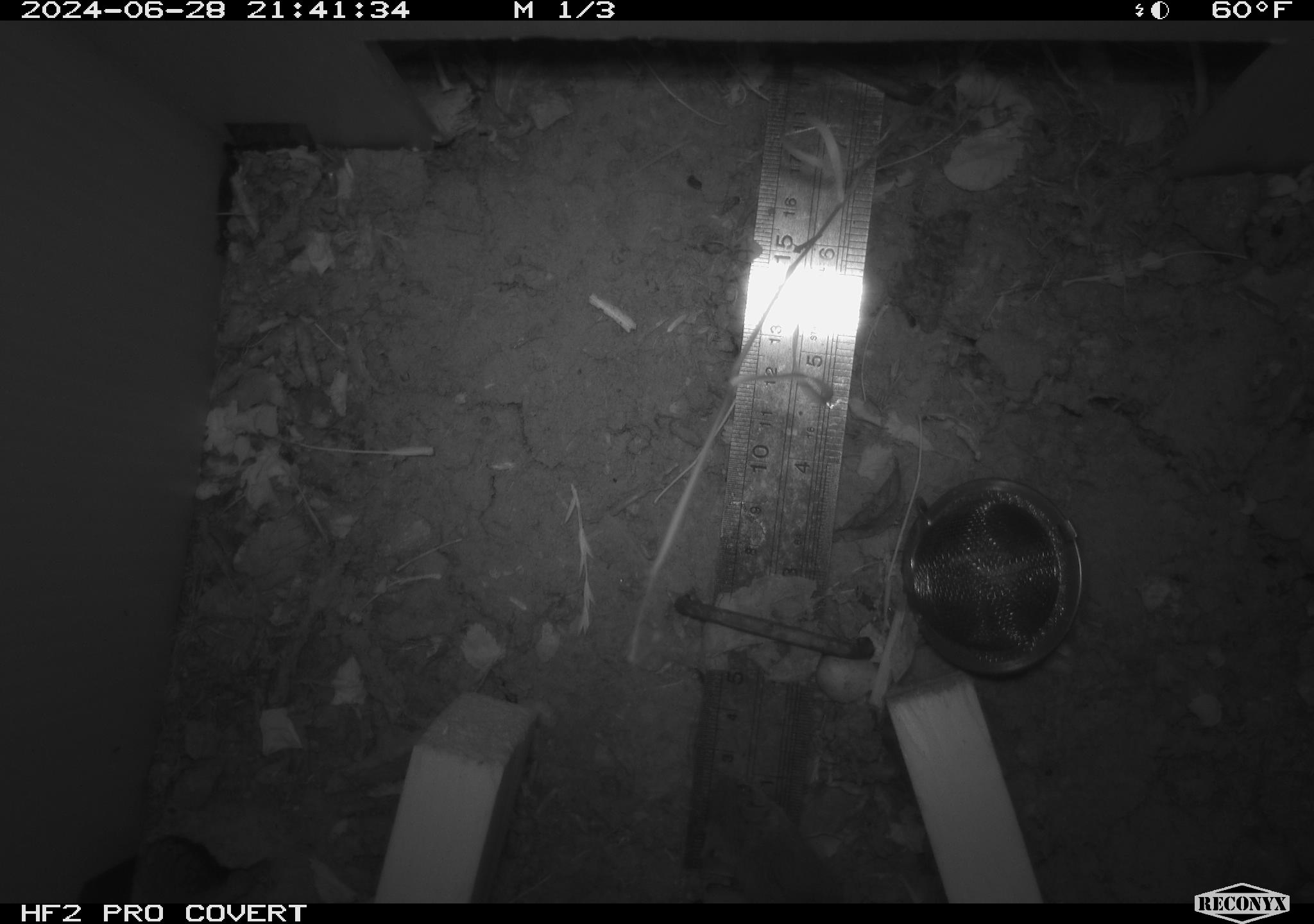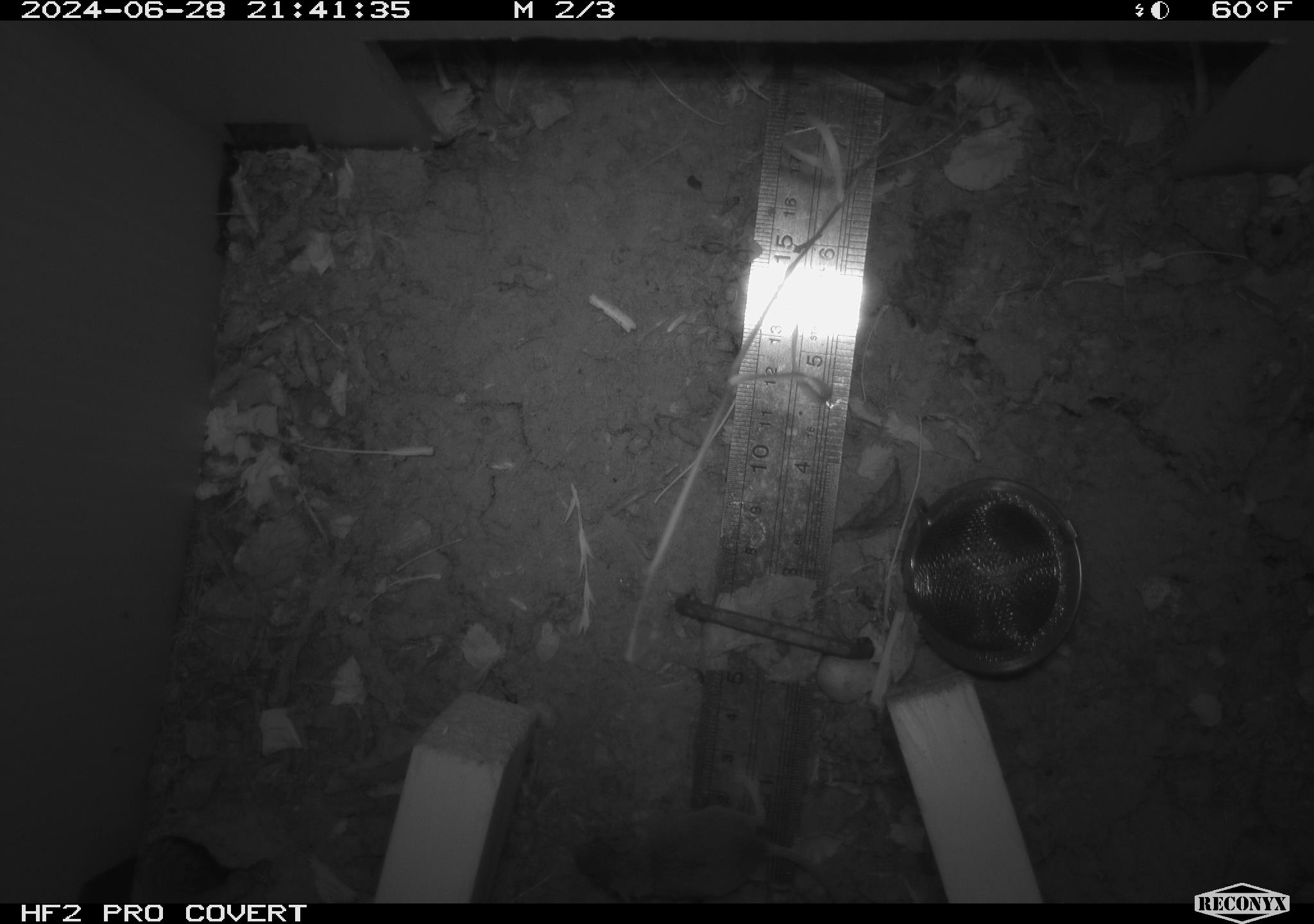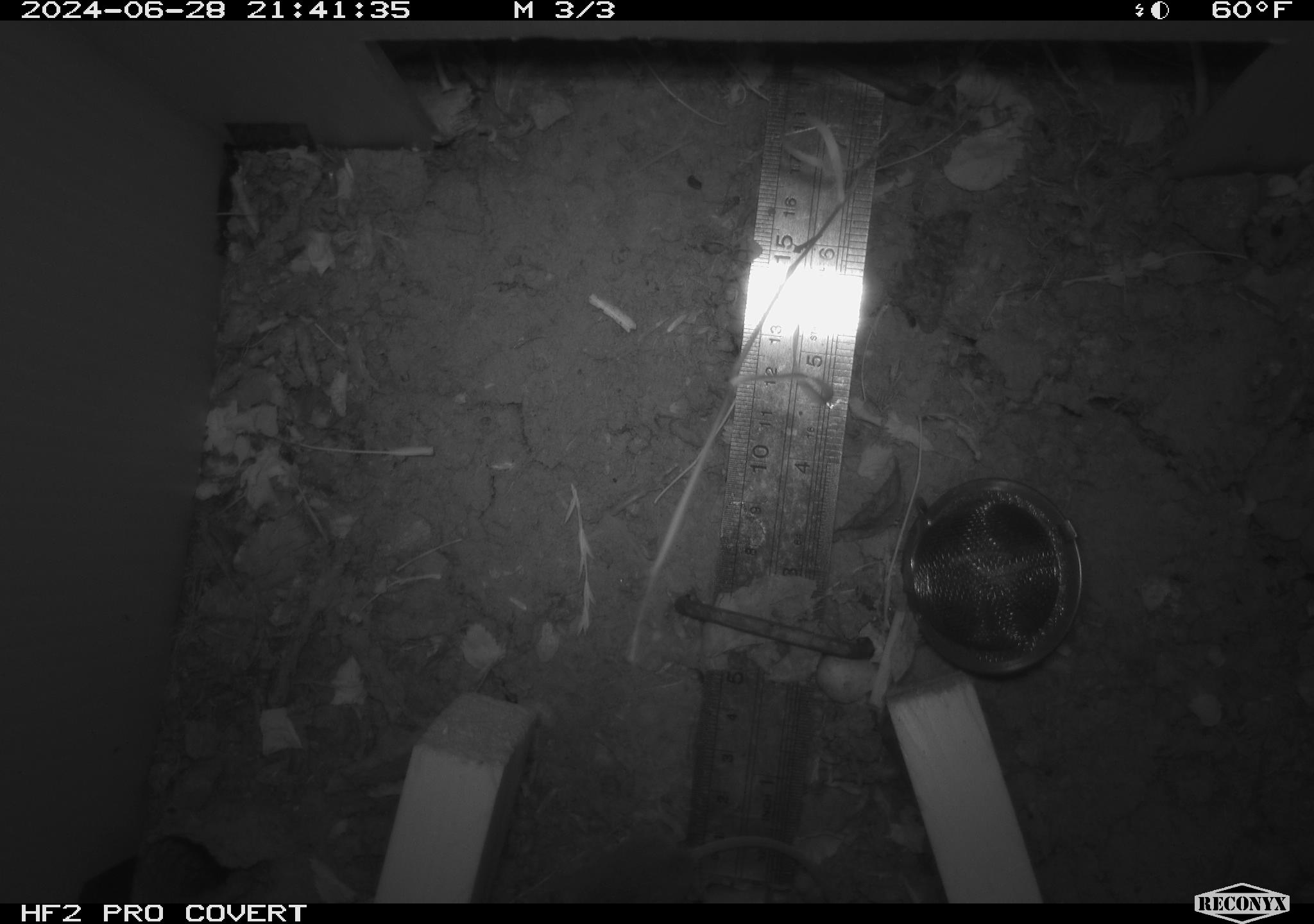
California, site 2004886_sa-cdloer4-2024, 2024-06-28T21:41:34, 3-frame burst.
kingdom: Animalia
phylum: Chordata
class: Mammalia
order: Rodentia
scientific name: Rodentia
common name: rodent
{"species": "rodent (Rodentia)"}